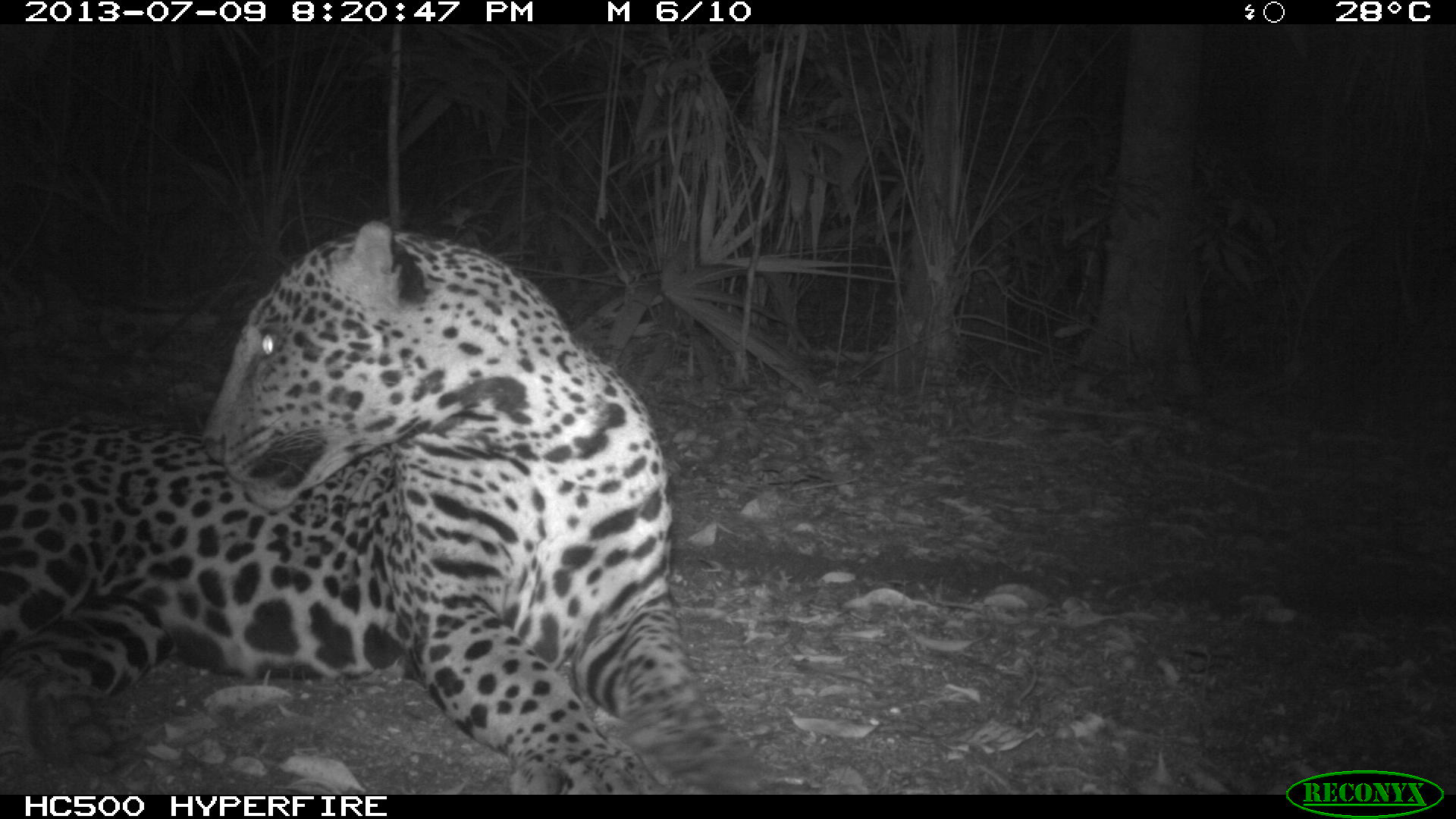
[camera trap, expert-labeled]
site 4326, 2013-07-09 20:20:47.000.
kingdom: Animalia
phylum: Chordata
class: Mammalia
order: Carnivora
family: Felidae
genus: Panthera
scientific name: Panthera onca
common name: jaguar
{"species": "Panthera onca (jaguar)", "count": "1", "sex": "male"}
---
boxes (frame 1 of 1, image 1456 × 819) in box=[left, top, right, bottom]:
panthera onca: box=[0, 216, 820, 794]